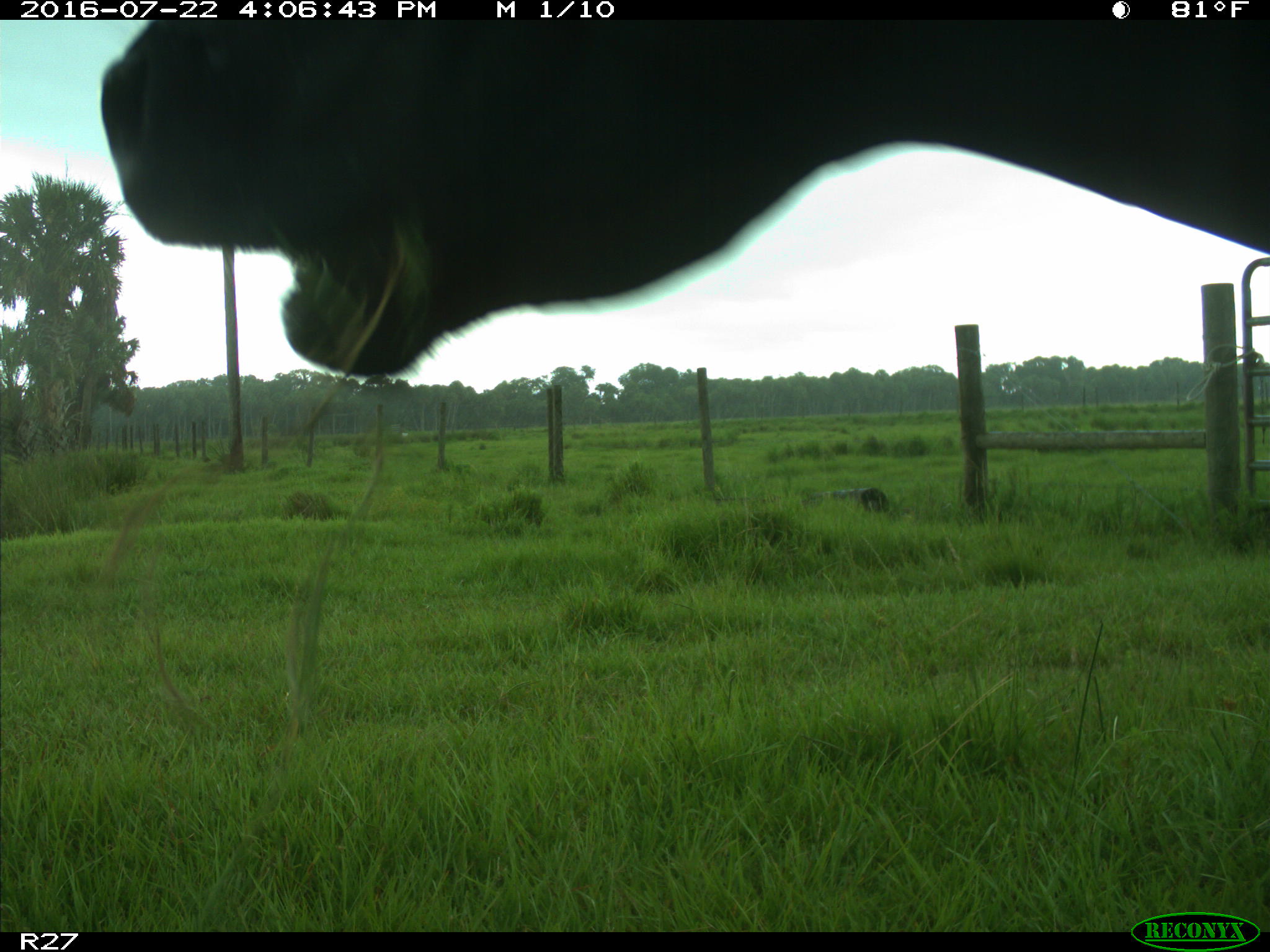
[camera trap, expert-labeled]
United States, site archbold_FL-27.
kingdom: Animalia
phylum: Chordata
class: Mammalia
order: Artiodactyla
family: Bovidae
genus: Bos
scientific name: Bos taurus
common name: domestic cow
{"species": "Bos taurus (domestic cow)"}